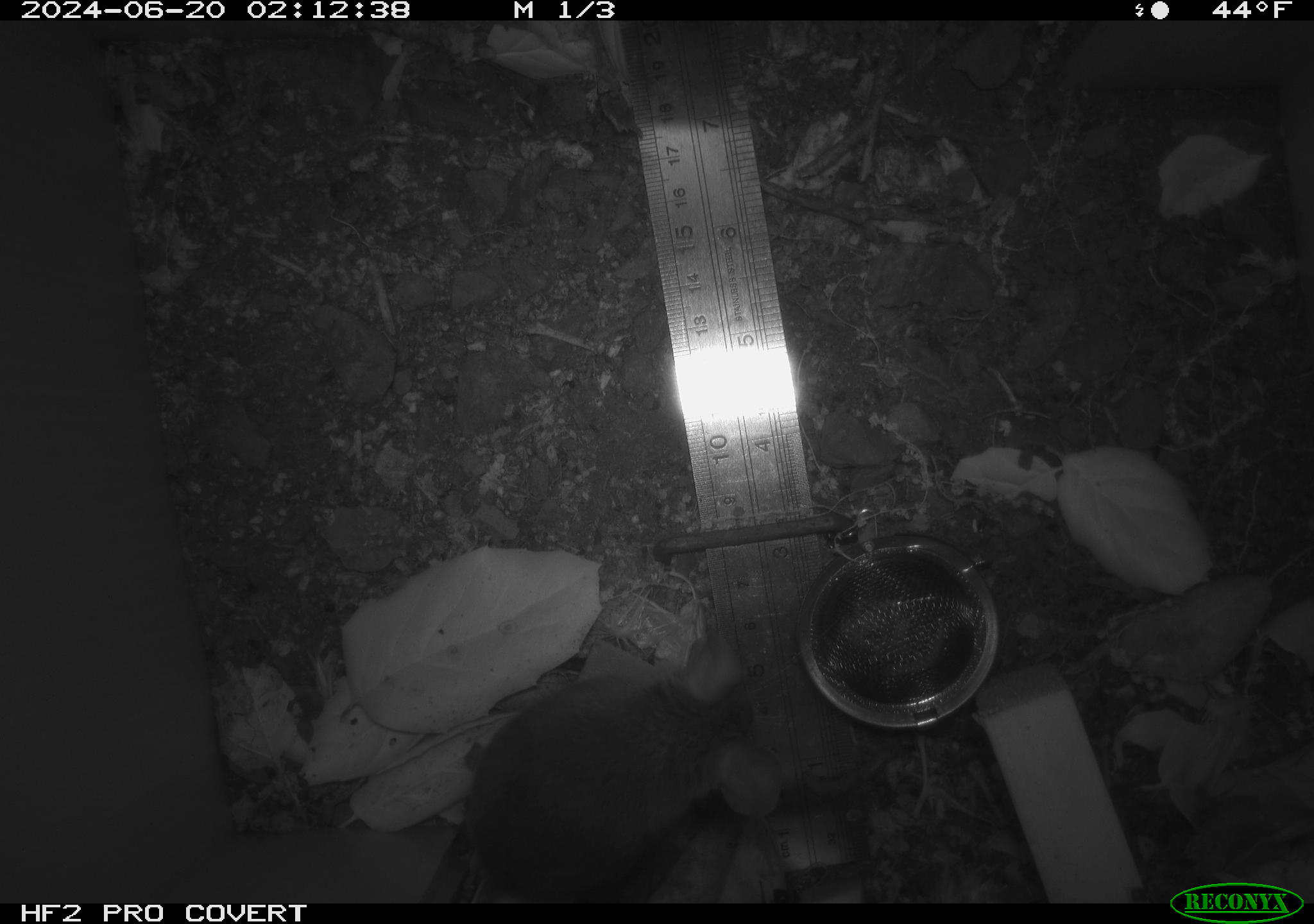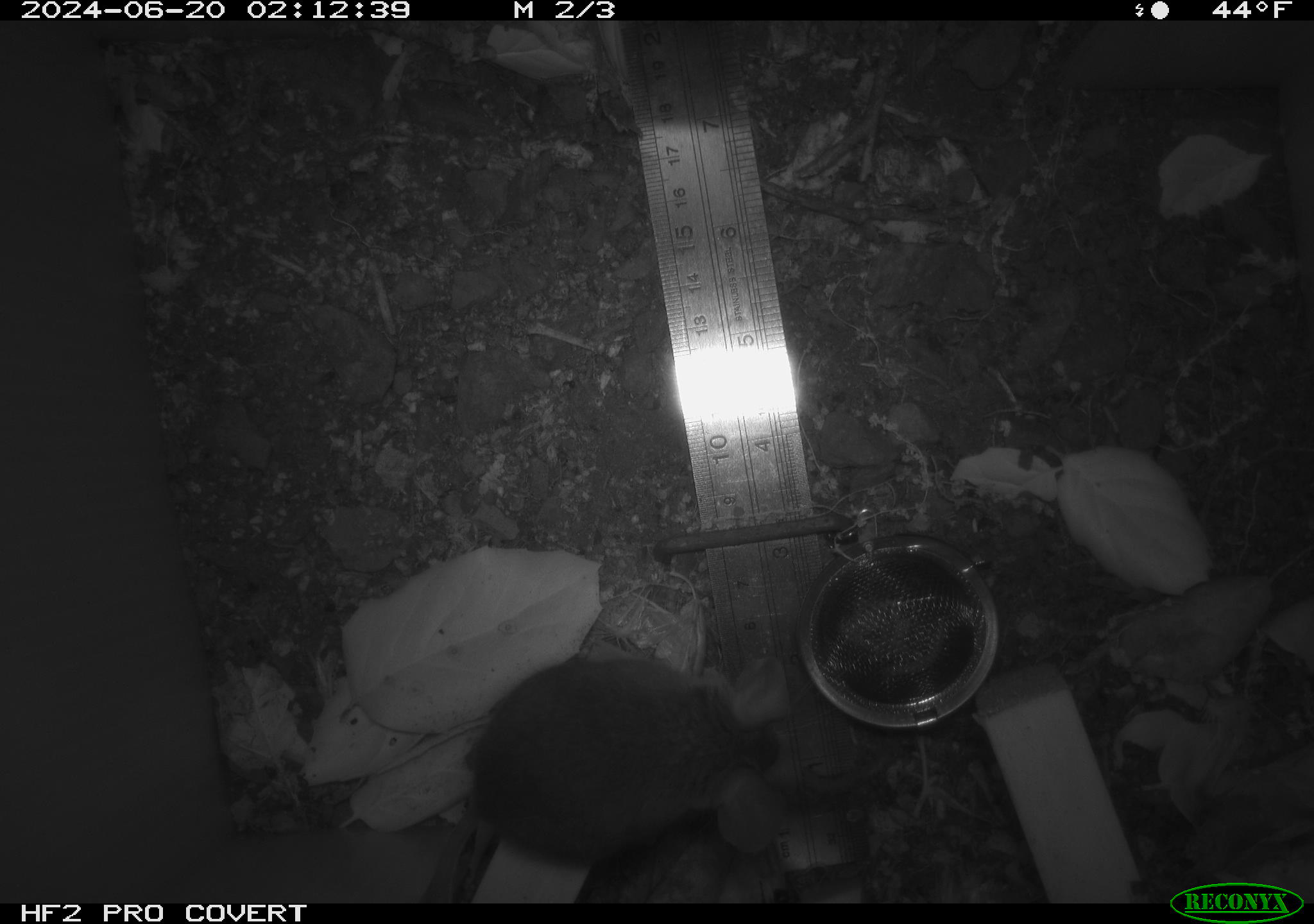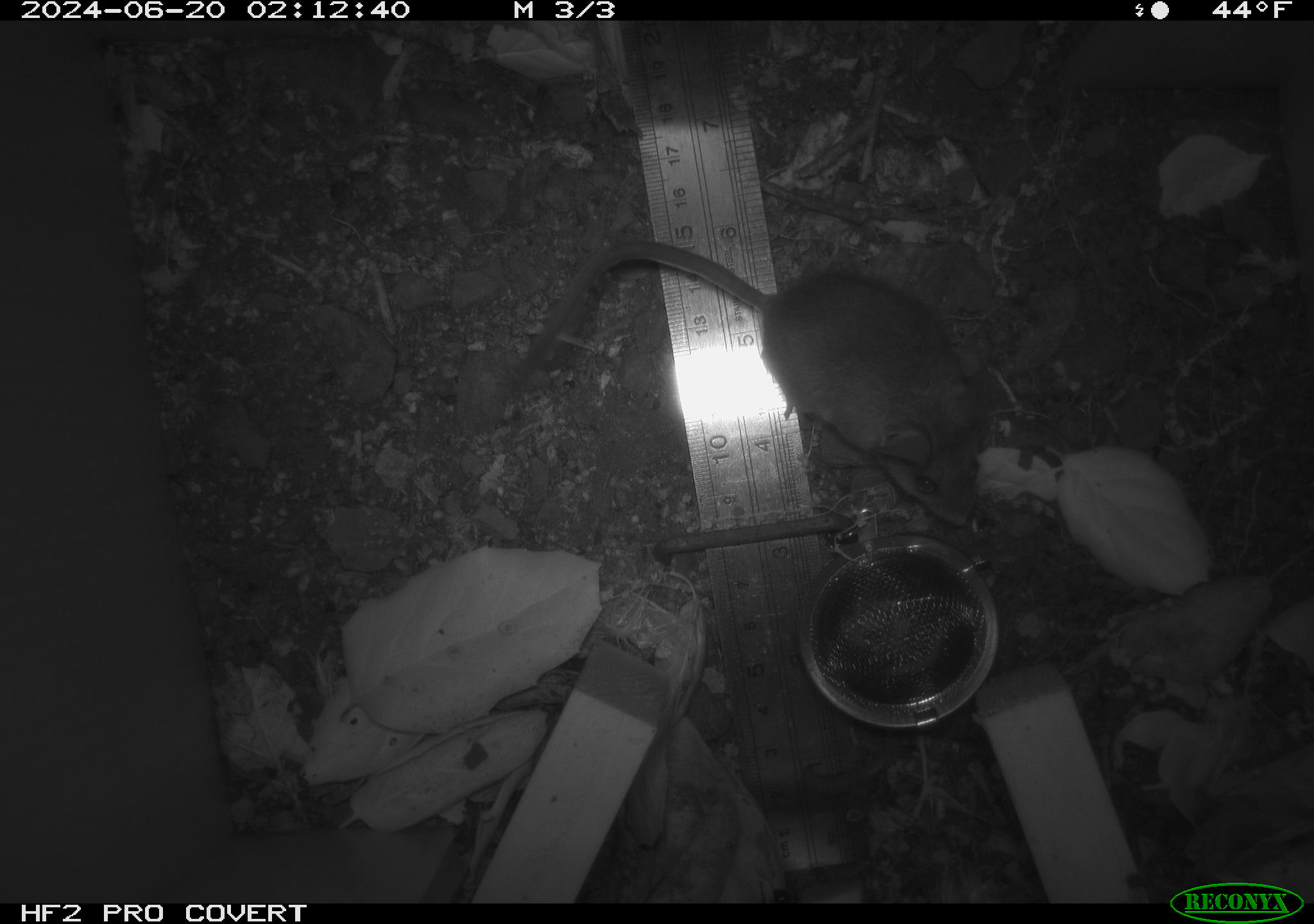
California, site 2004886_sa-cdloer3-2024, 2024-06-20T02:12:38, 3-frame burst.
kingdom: Animalia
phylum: Chordata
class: Mammalia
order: Rodentia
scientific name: Rodentia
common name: rodent